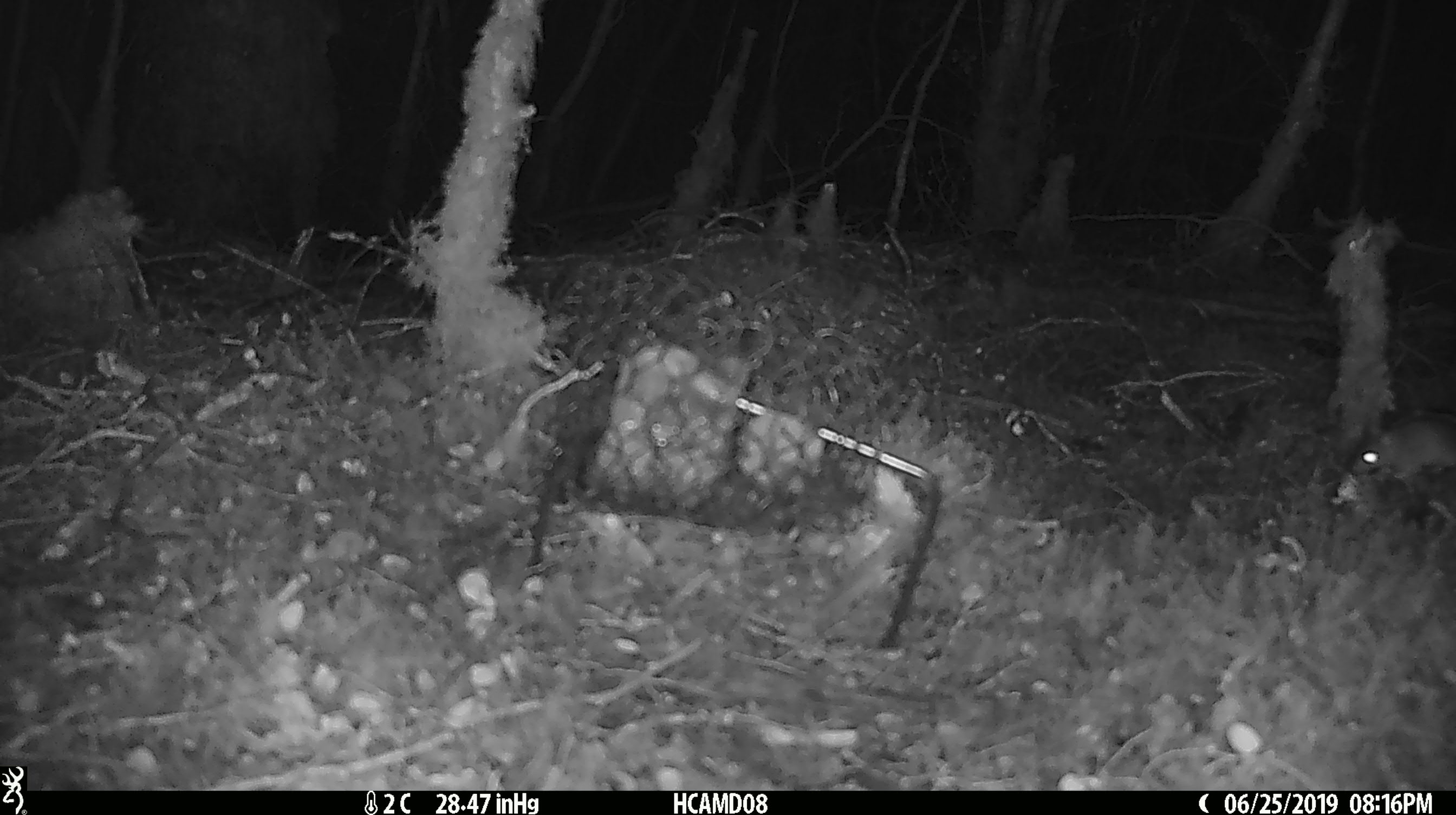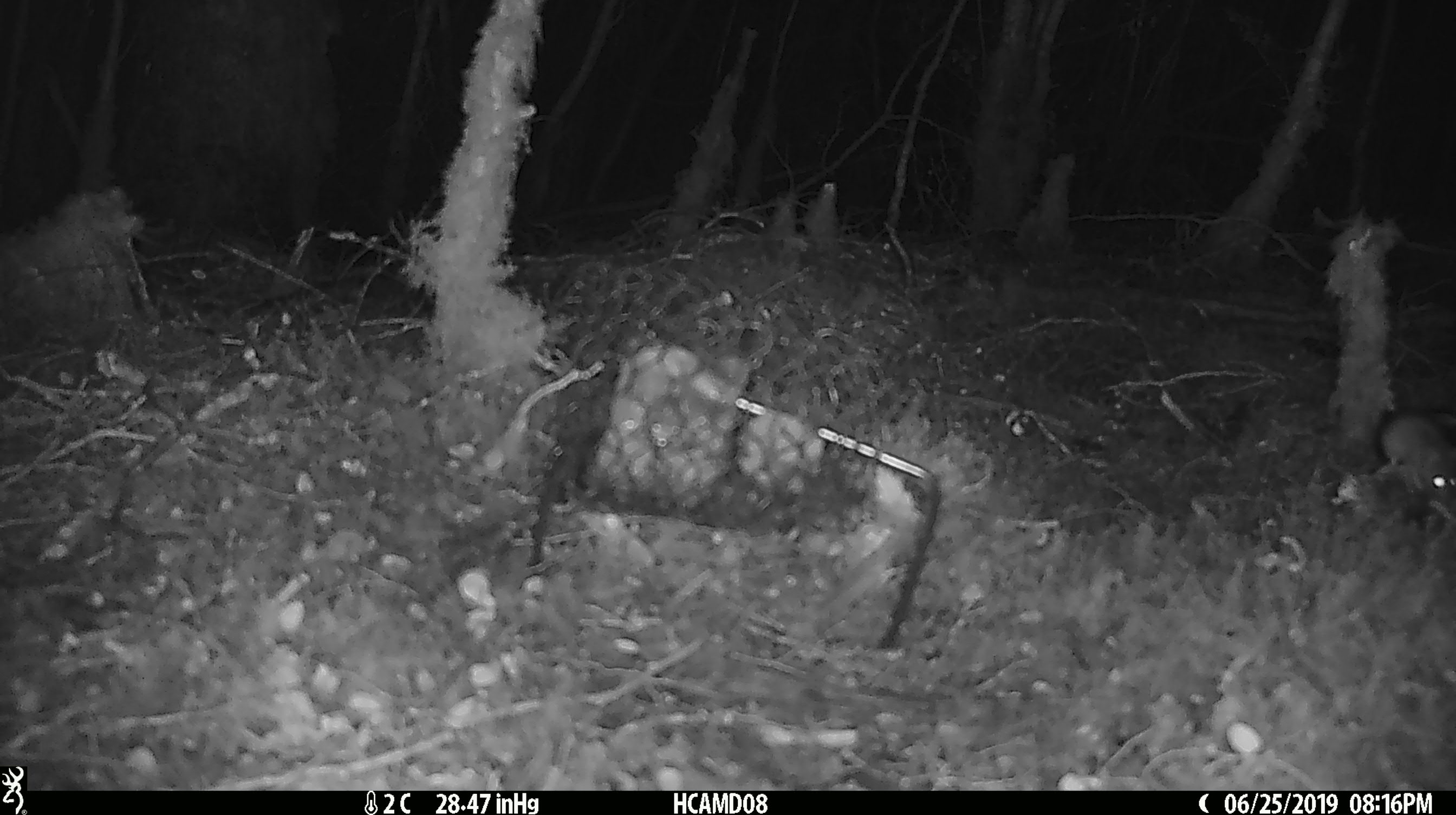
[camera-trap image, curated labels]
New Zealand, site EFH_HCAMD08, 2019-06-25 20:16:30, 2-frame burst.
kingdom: Animalia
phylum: Chordata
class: Mammalia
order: Rodentia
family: Muridae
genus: Mus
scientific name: Mus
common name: mouse